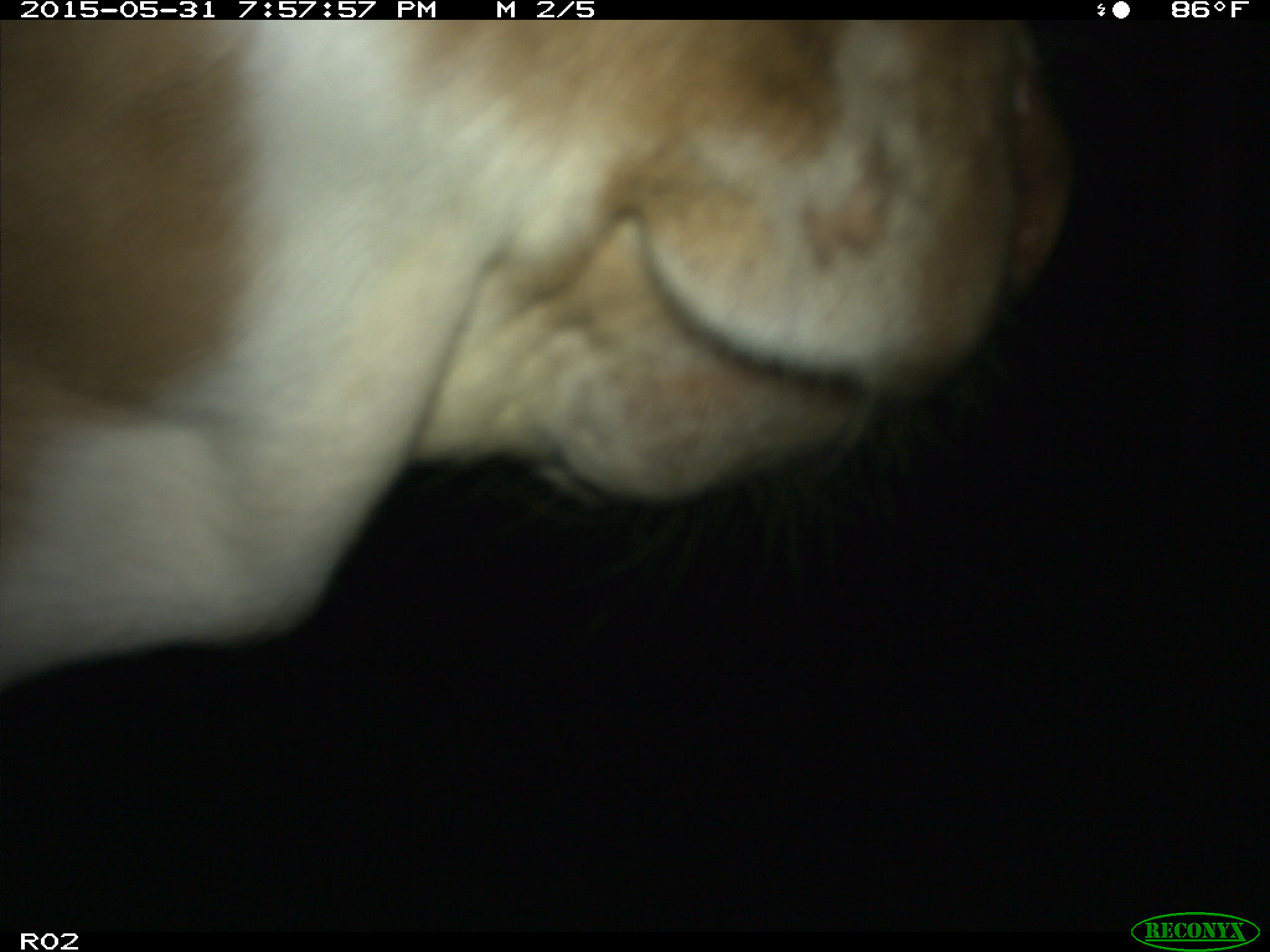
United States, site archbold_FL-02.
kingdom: Animalia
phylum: Chordata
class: Mammalia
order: Artiodactyla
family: Bovidae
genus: Bos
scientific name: Bos taurus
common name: domestic cow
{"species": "Bos taurus (domestic cow)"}